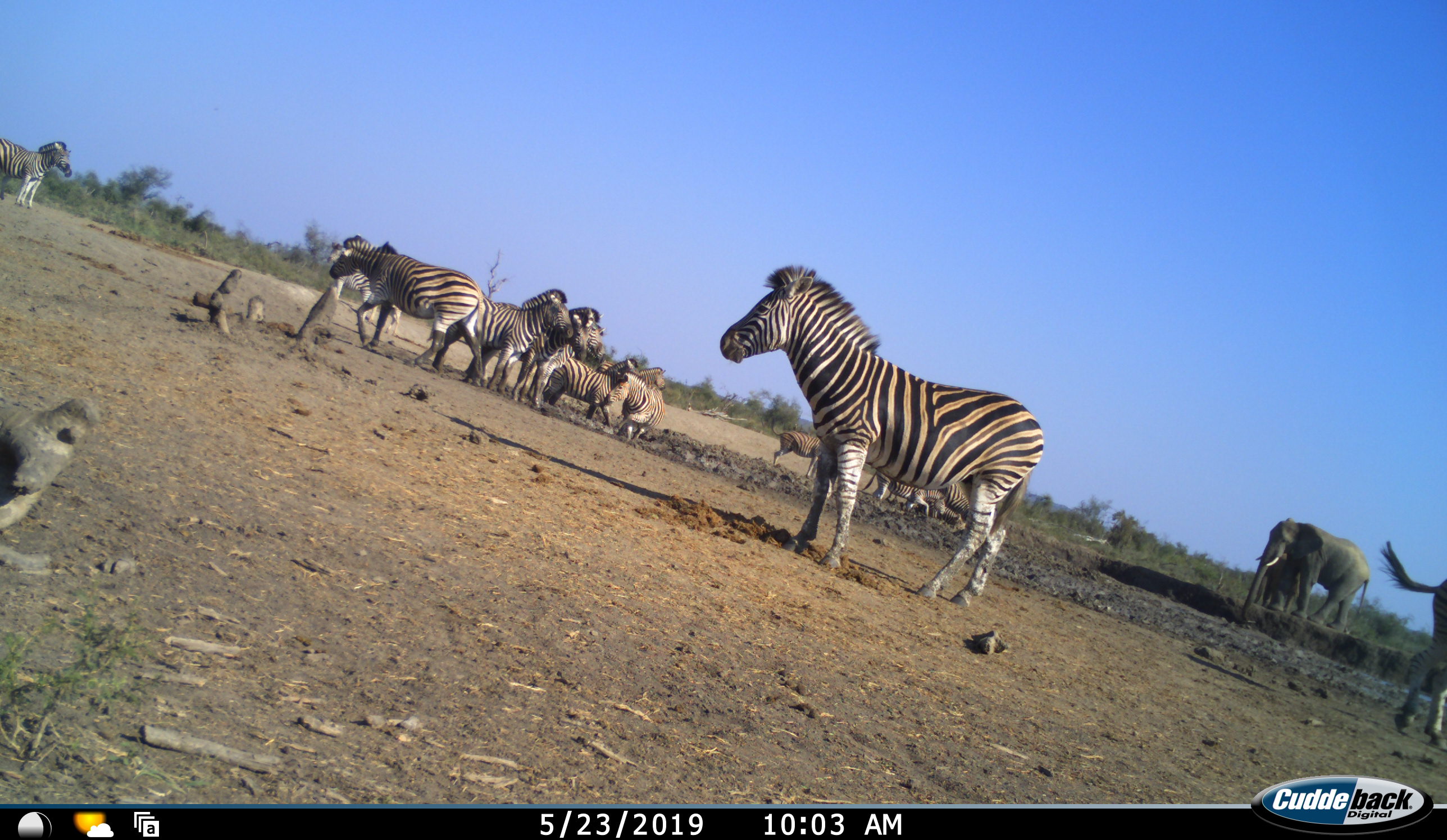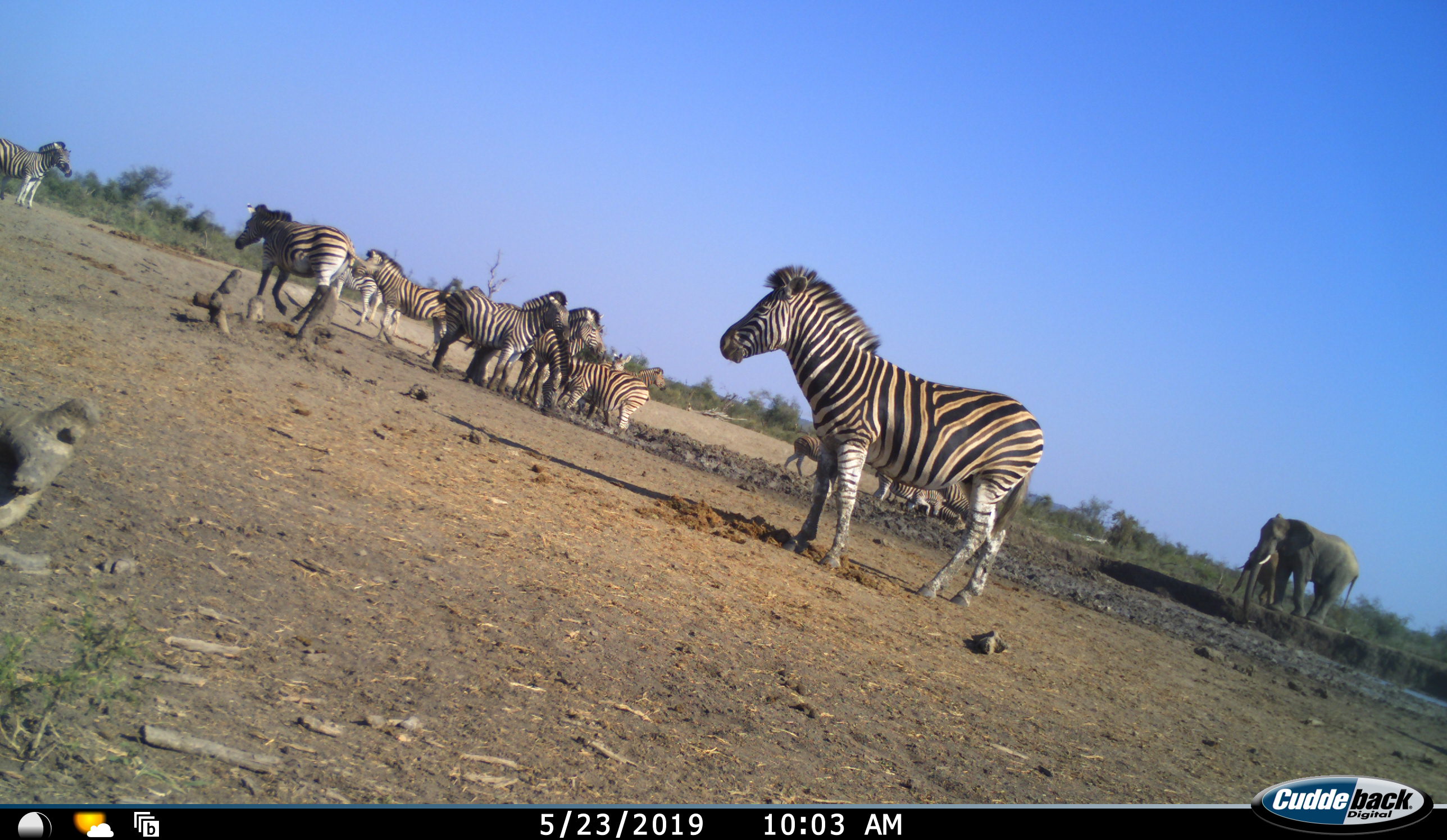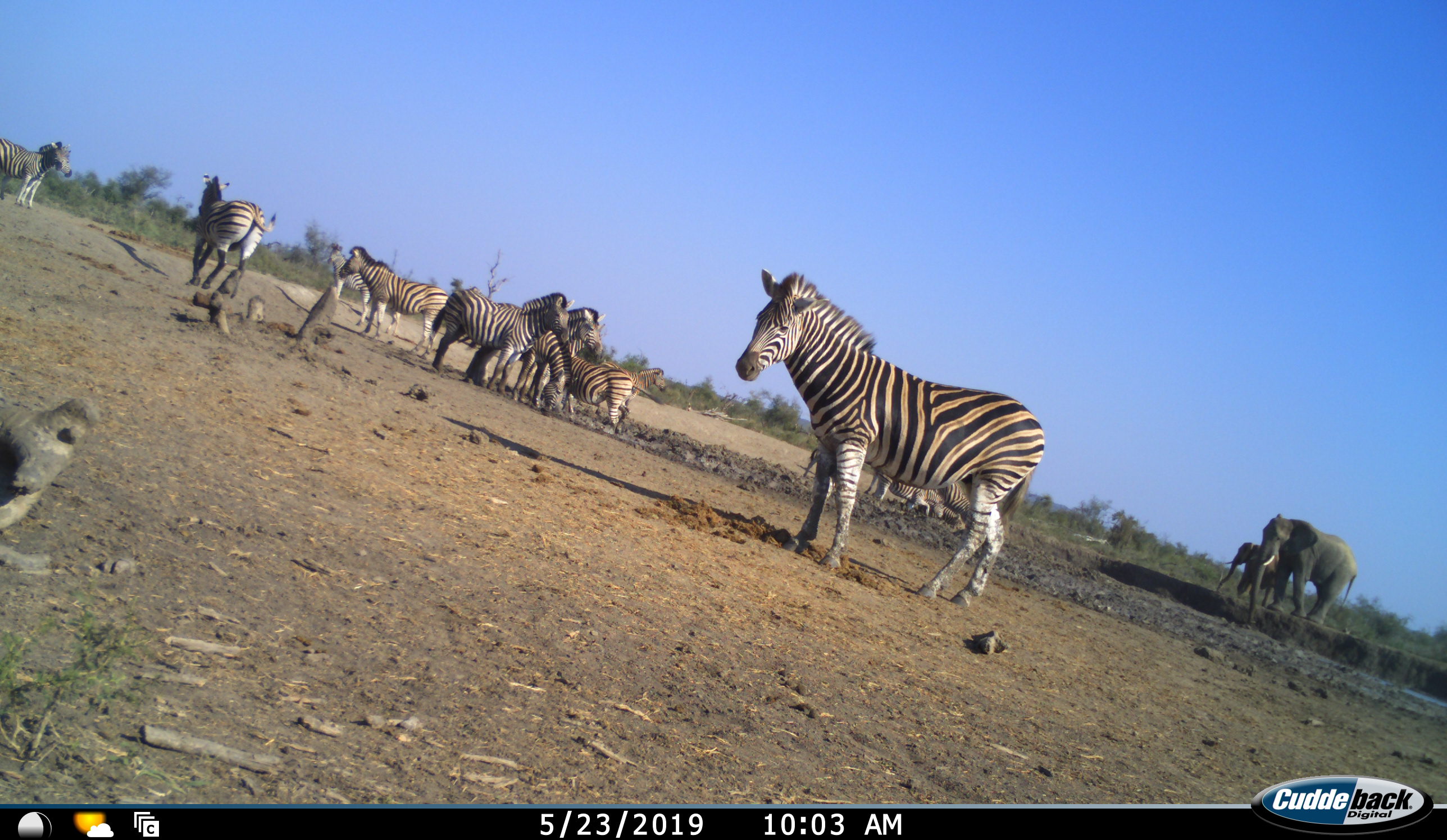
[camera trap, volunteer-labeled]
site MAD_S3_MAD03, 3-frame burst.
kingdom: Animalia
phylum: Chordata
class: Mammalia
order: Proboscidea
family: Elephantidae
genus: Loxodonta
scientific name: Loxodonta africana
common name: african bush elephant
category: elephant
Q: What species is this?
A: Elephant (african bush elephant) (Loxodonta africana).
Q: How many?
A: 2.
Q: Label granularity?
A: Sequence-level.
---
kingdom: Animalia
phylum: Chordata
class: Mammalia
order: Perissodactyla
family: Equidae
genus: Equus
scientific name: Equus quagga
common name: plains zebra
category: zebraplains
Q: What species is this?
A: Zebraplains (plains zebra) (Equus quagga).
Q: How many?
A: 11-50.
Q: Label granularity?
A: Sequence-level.